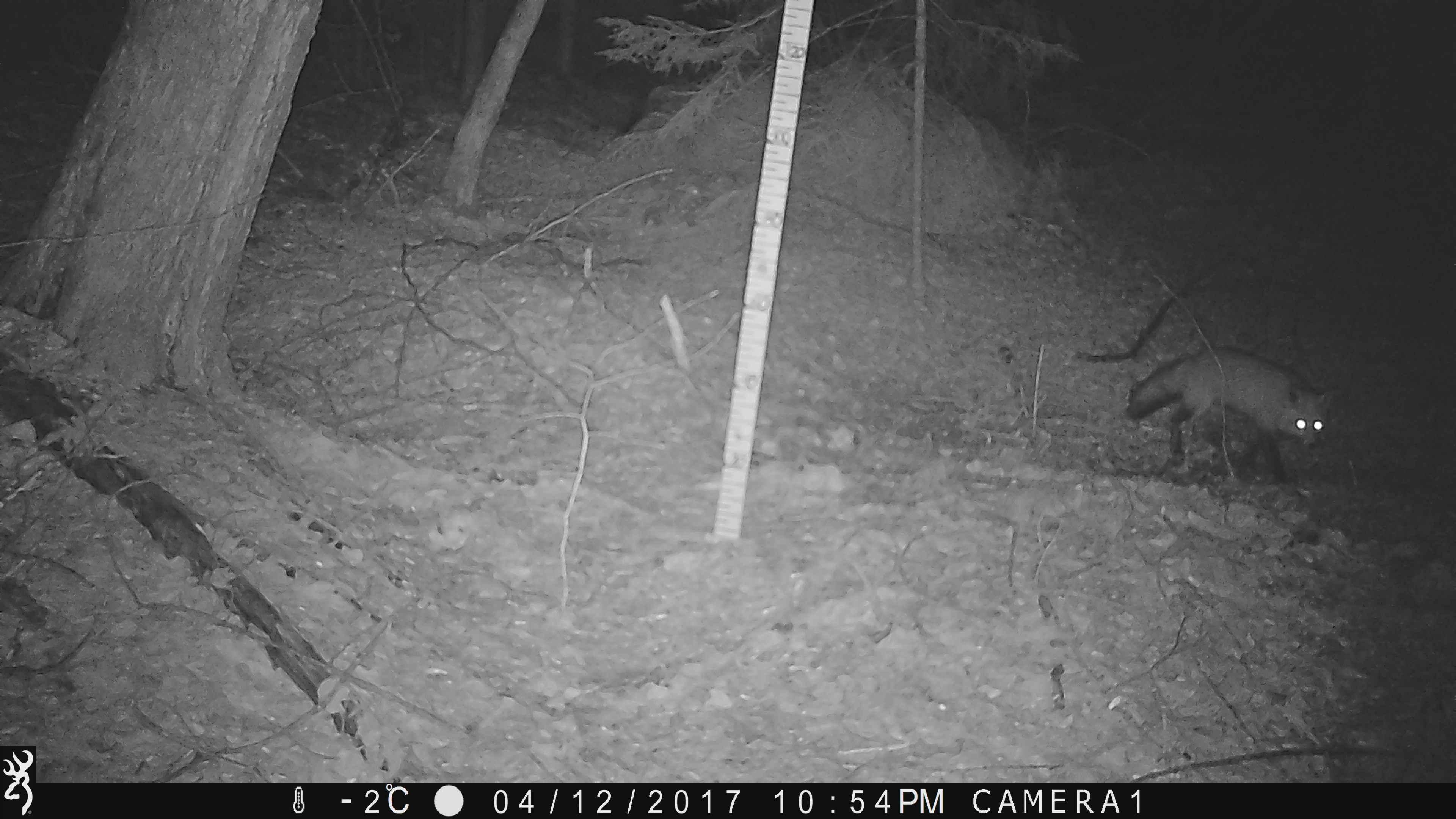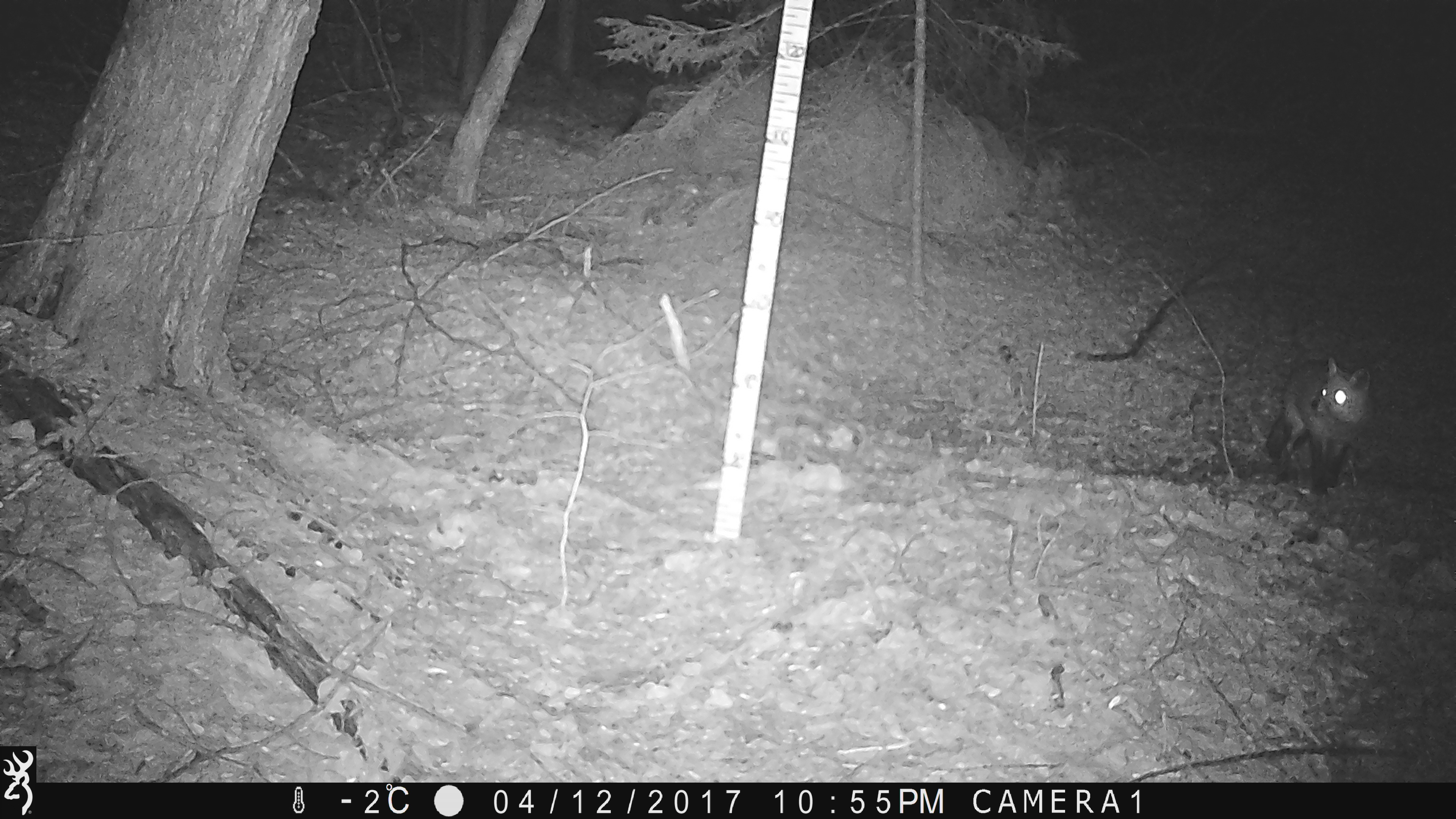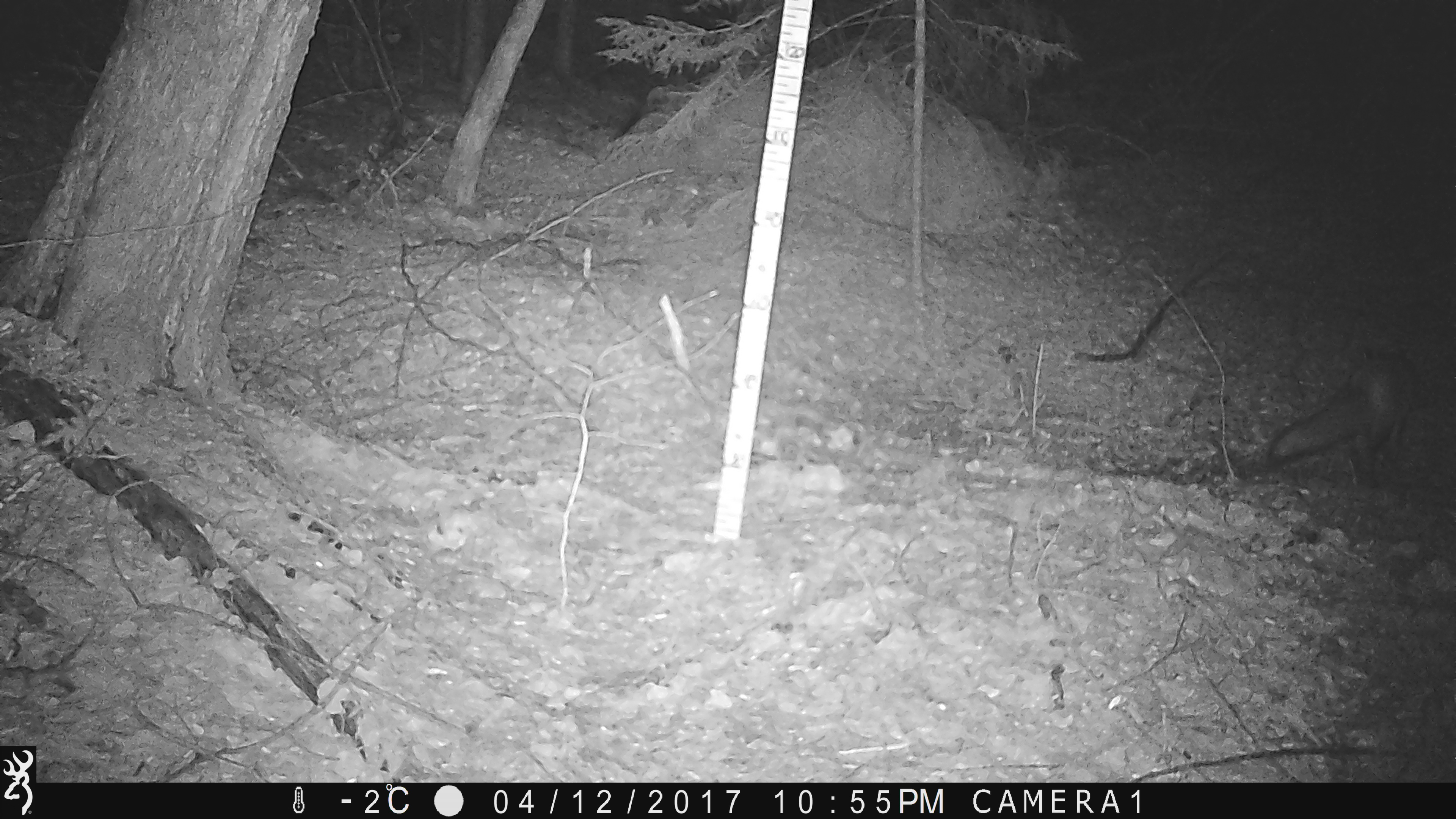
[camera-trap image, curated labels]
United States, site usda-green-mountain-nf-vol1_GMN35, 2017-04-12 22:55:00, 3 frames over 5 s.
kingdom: Animalia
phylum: Chordata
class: Mammalia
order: Carnivora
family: Canidae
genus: Vulpes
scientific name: Vulpes vulpes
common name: red fox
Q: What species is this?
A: Red fox (Vulpes vulpes).